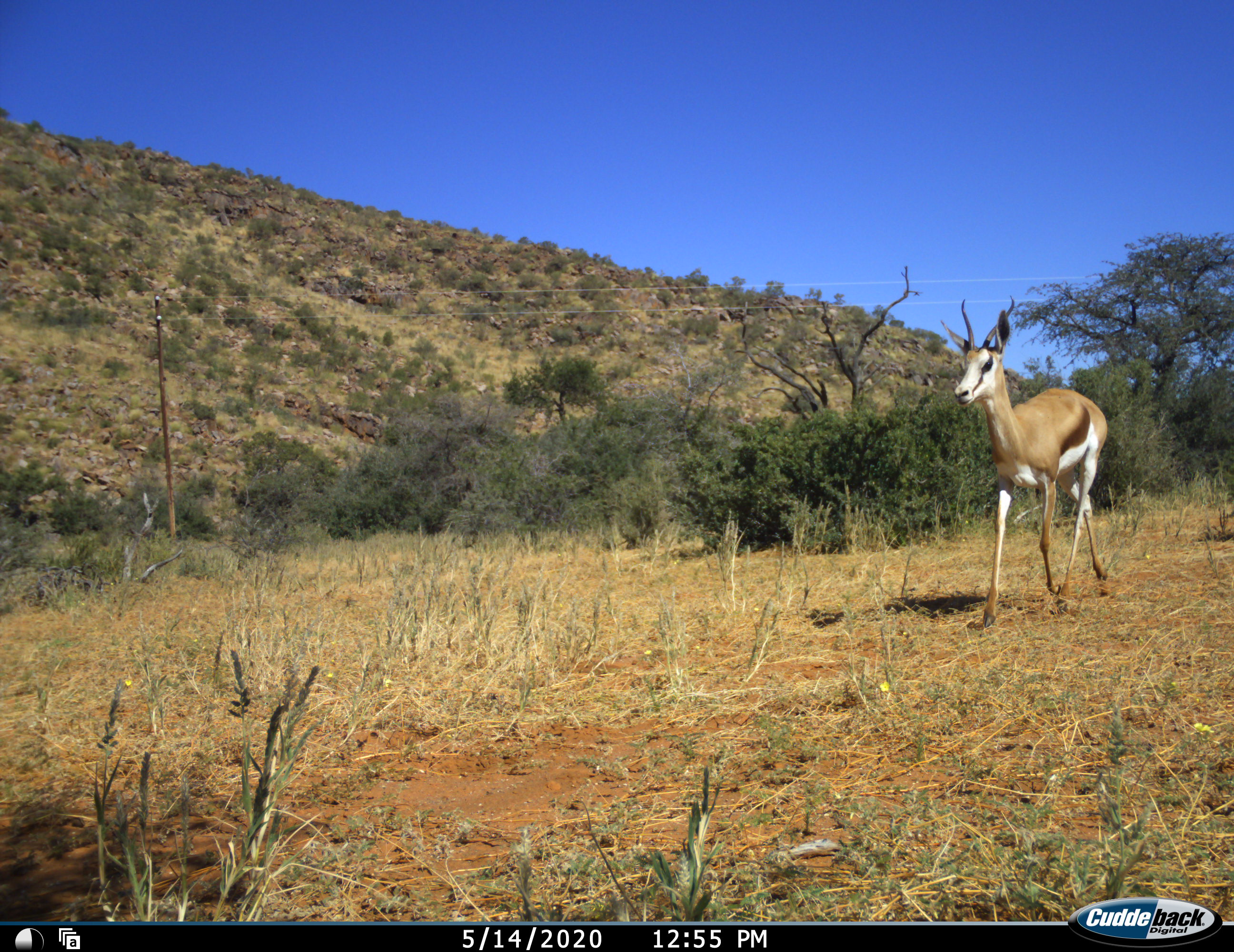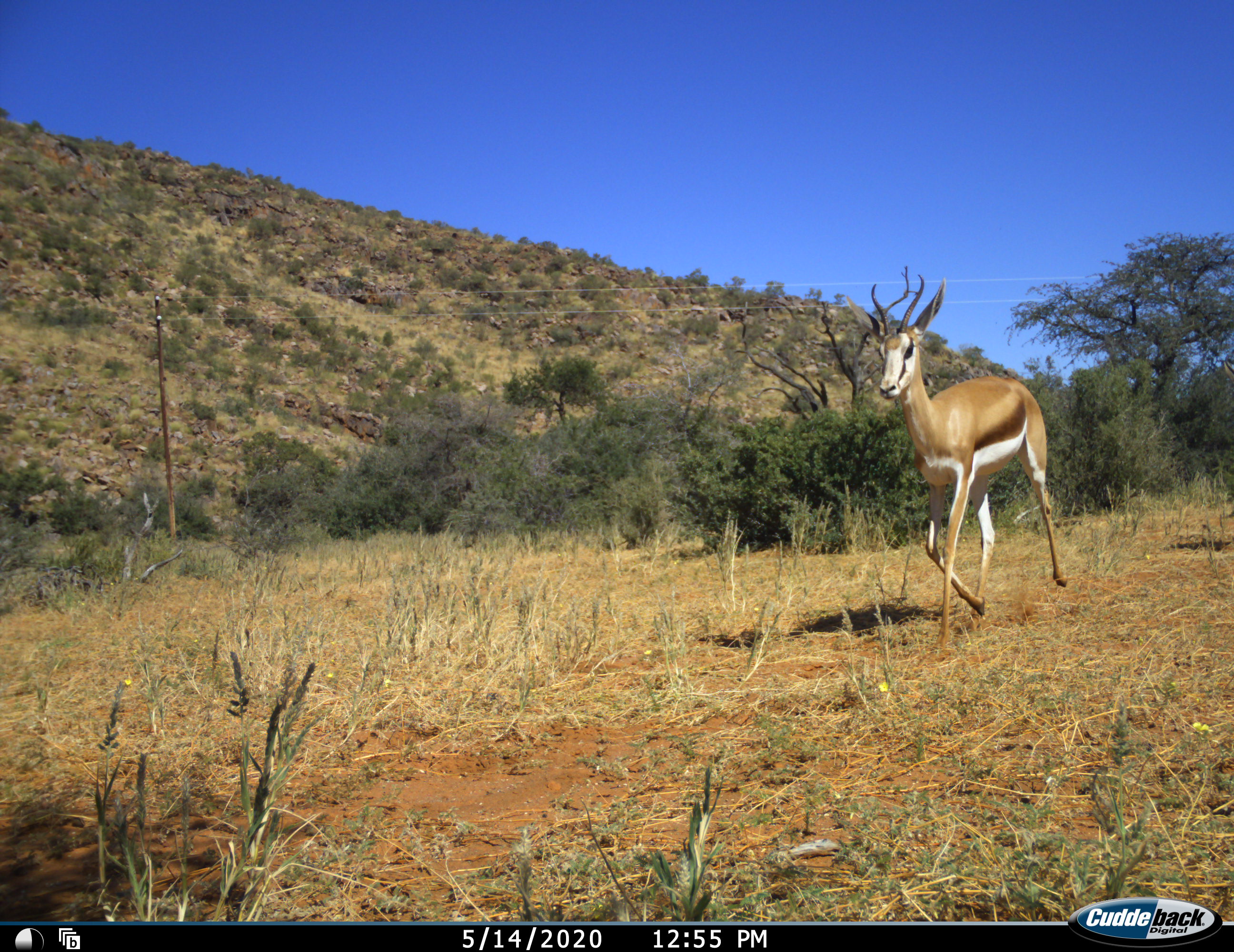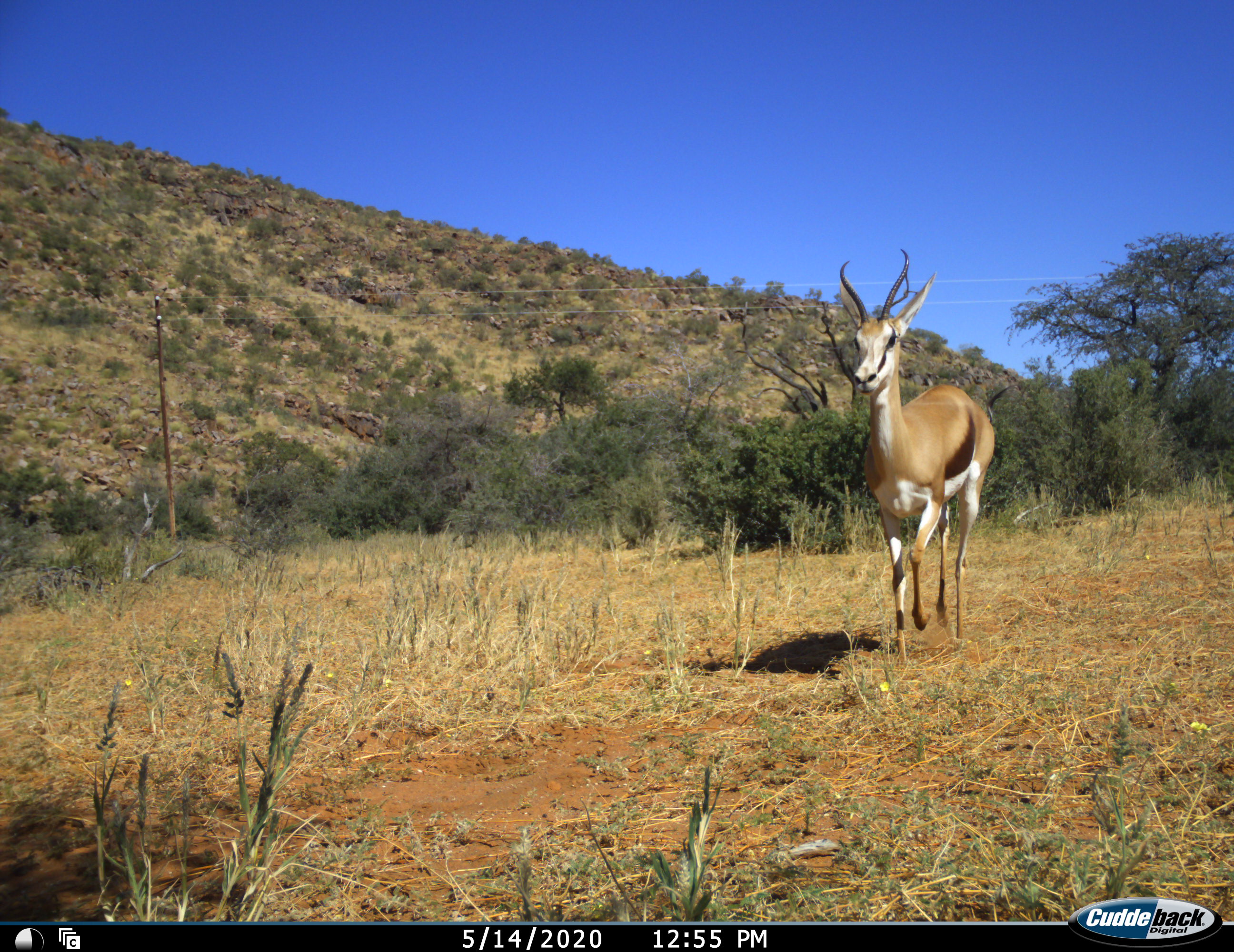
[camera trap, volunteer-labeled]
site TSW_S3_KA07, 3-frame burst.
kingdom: Animalia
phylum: Chordata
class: Mammalia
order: Artiodactyla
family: Bovidae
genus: Antidorcas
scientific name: Antidorcas marsupialis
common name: springbok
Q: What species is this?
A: Springbok (Antidorcas marsupialis).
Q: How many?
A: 1.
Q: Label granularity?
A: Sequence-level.